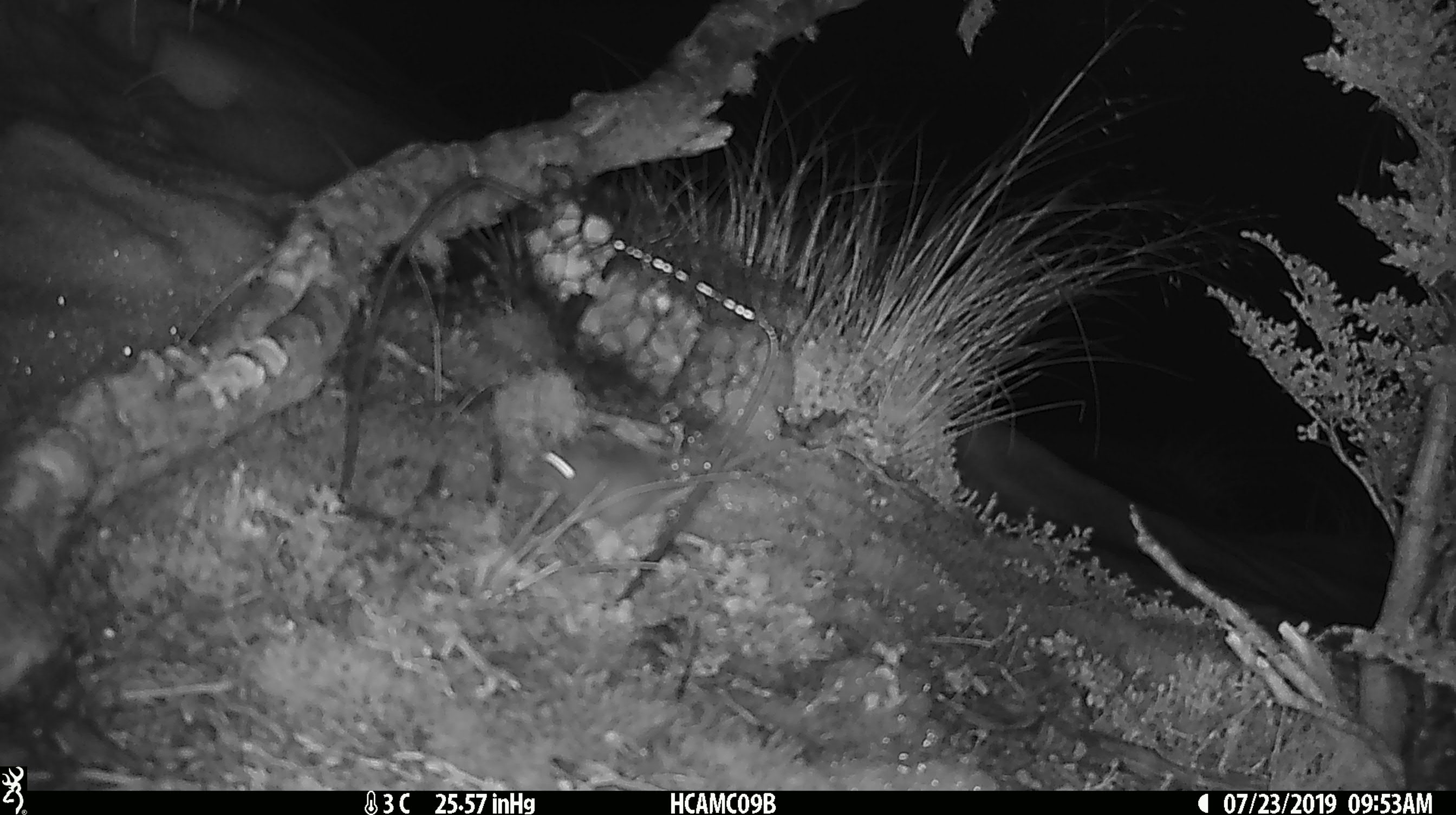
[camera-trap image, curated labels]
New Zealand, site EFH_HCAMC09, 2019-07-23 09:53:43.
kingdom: Animalia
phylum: Chordata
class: Mammalia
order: Rodentia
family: Muridae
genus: Mus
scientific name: Mus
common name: mouse